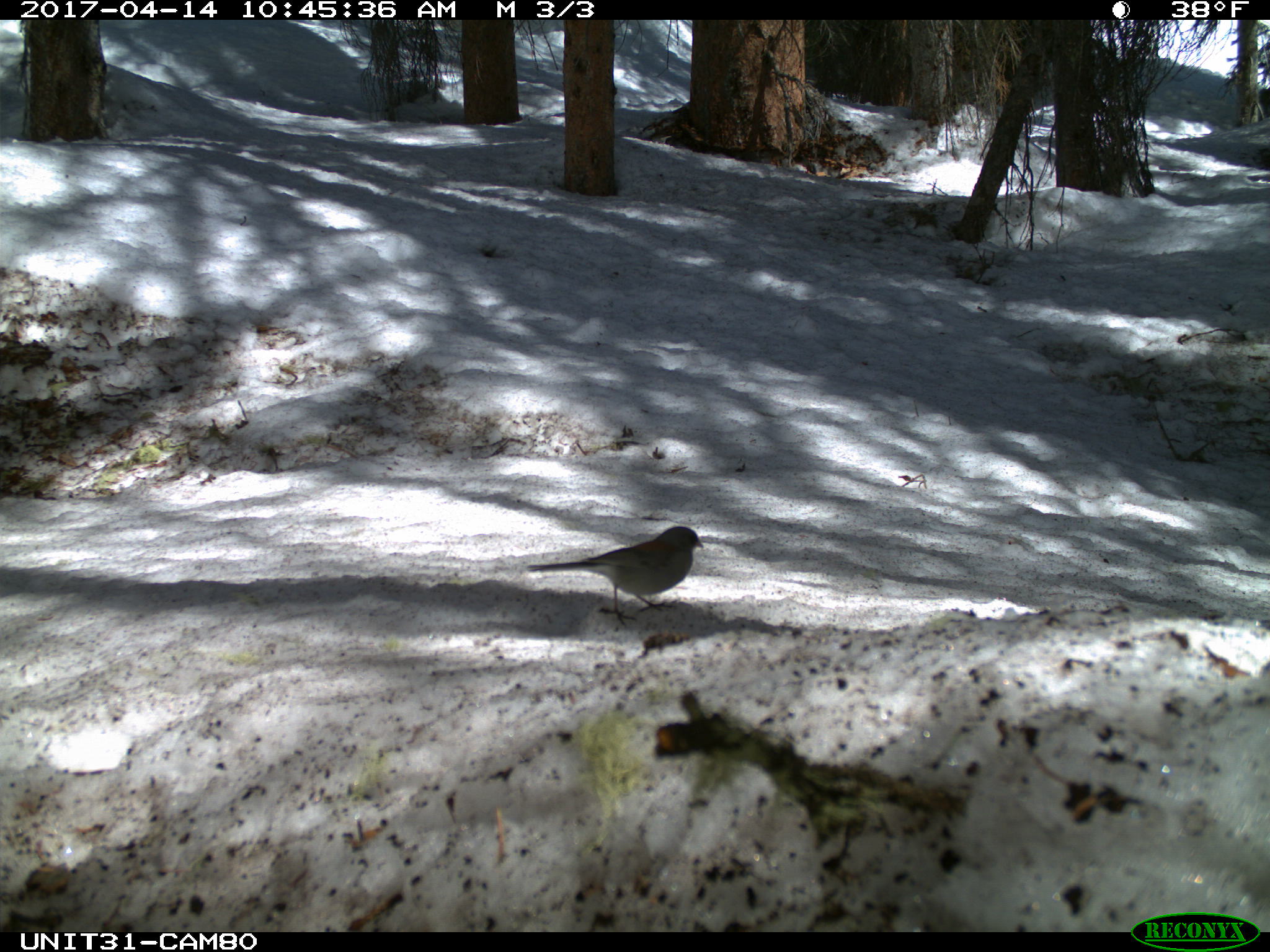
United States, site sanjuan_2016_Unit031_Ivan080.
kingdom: Animalia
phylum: Chordata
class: Aves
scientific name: Aves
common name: birds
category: unidentified bird